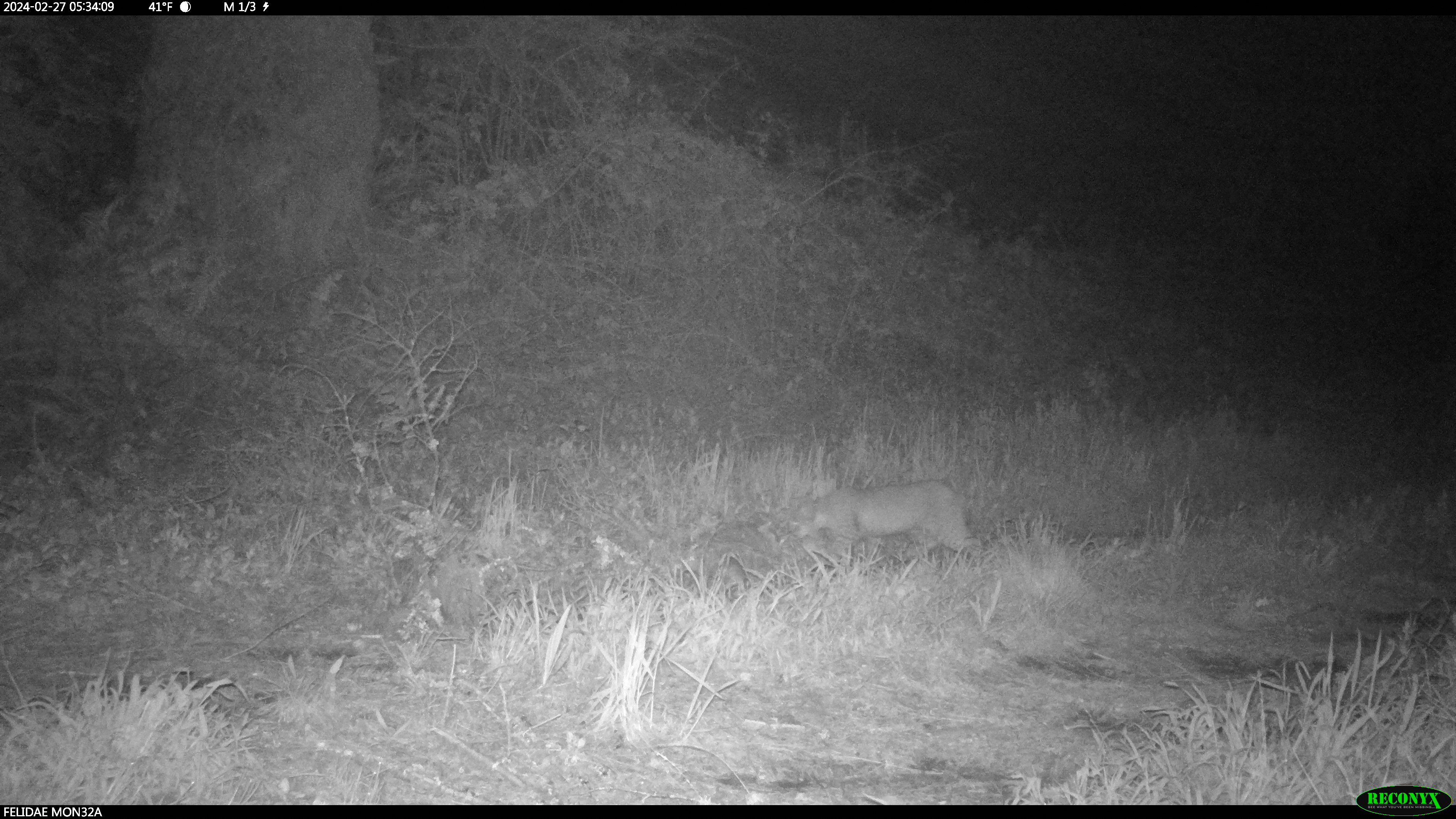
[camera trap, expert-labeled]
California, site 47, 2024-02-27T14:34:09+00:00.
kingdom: Animalia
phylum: Chordata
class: Mammalia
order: Carnivora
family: Felidae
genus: Lynx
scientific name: Lynx rufus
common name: bobcat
Bobcat (Lynx rufus).